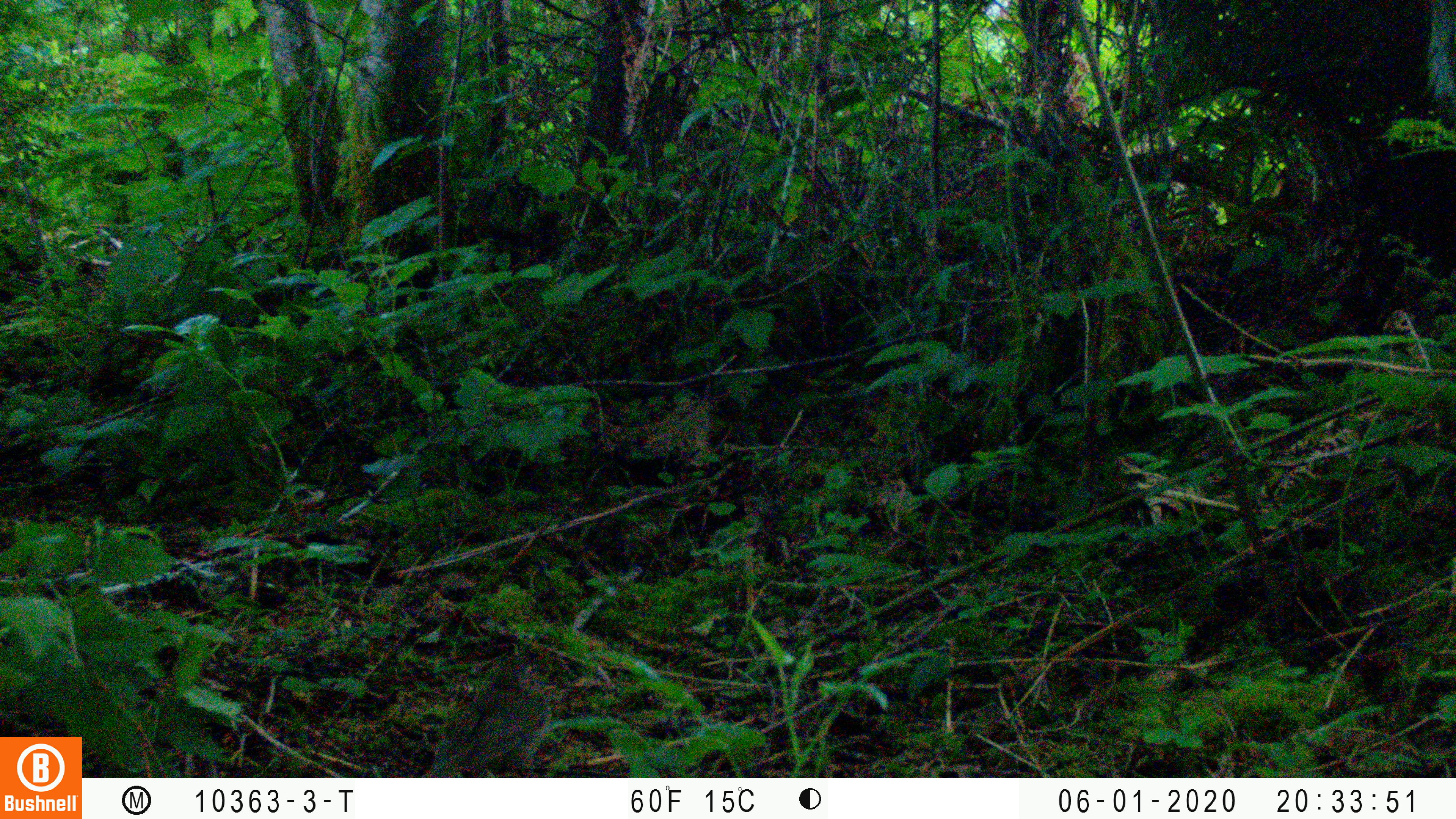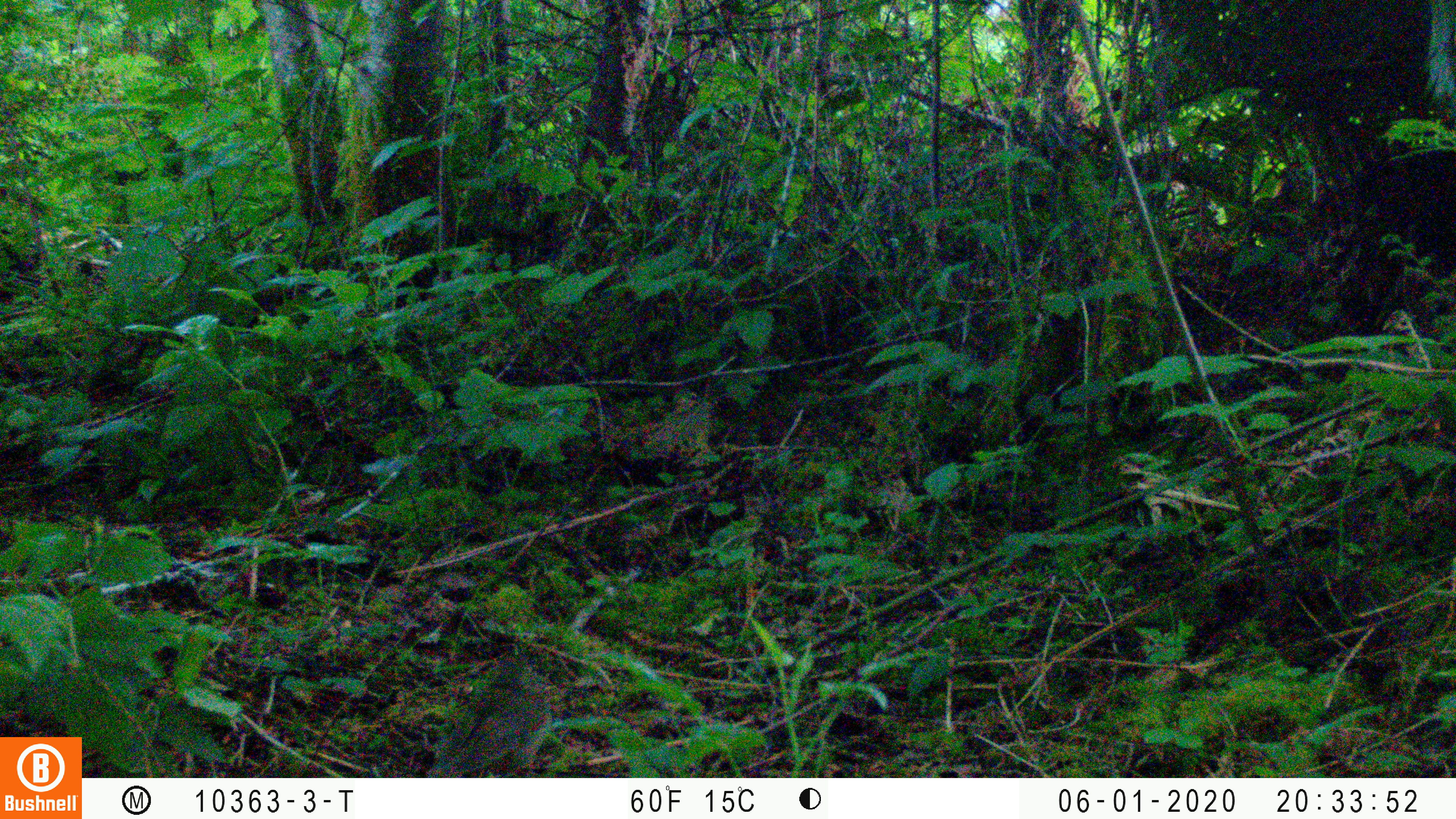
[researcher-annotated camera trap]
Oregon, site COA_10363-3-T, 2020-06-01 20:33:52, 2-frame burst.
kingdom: Animalia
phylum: Chordata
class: Aves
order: Passeriformes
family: Turdidae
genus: Catharus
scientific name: Catharus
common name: brown thrushes and nightingale-thrushes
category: catharus species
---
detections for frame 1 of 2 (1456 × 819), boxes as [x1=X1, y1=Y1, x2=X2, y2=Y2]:
catharus species: [x1=435, y1=653, x2=553, y2=777]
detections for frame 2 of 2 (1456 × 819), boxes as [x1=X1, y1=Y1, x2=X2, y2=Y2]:
catharus species: [x1=434, y1=653, x2=554, y2=775]